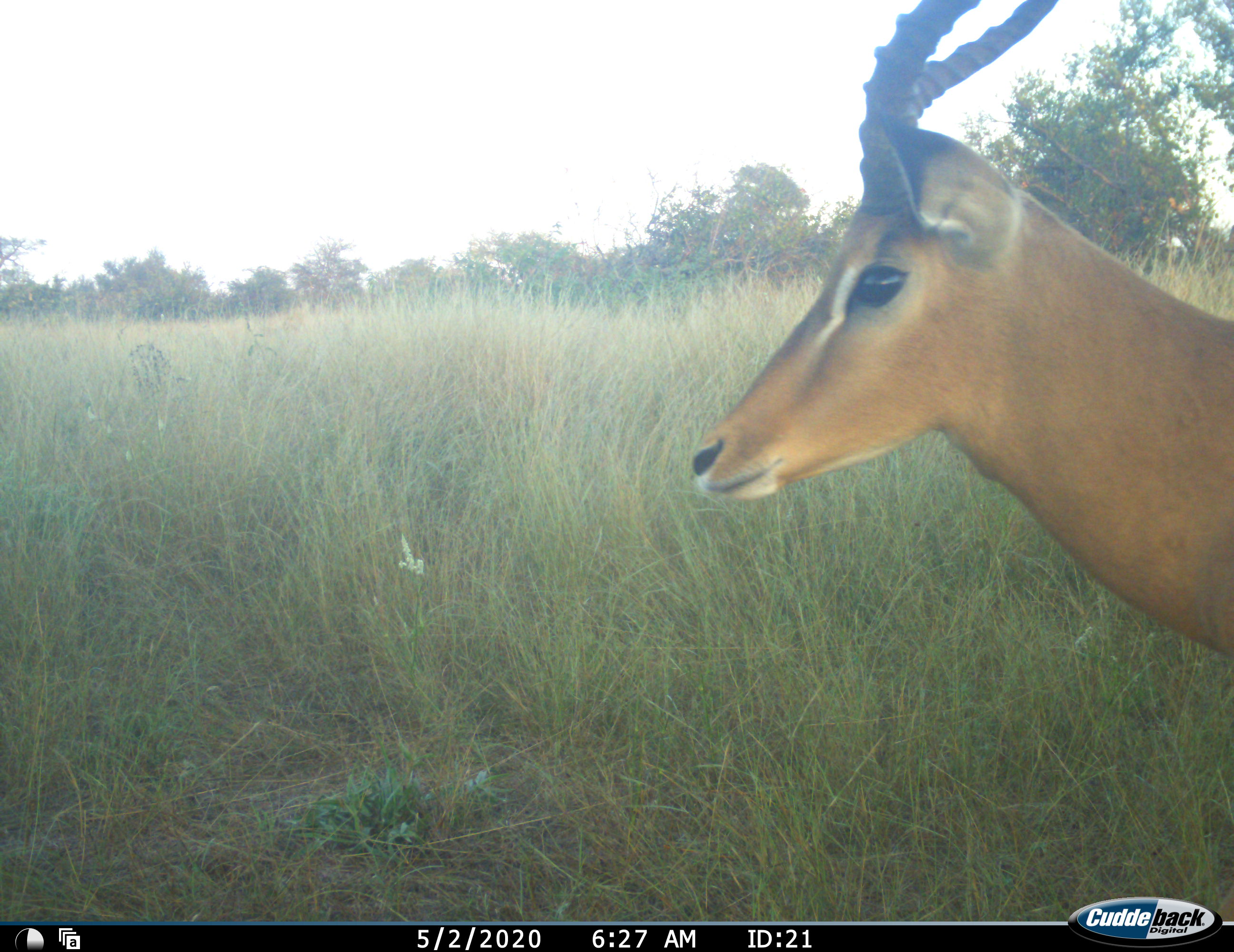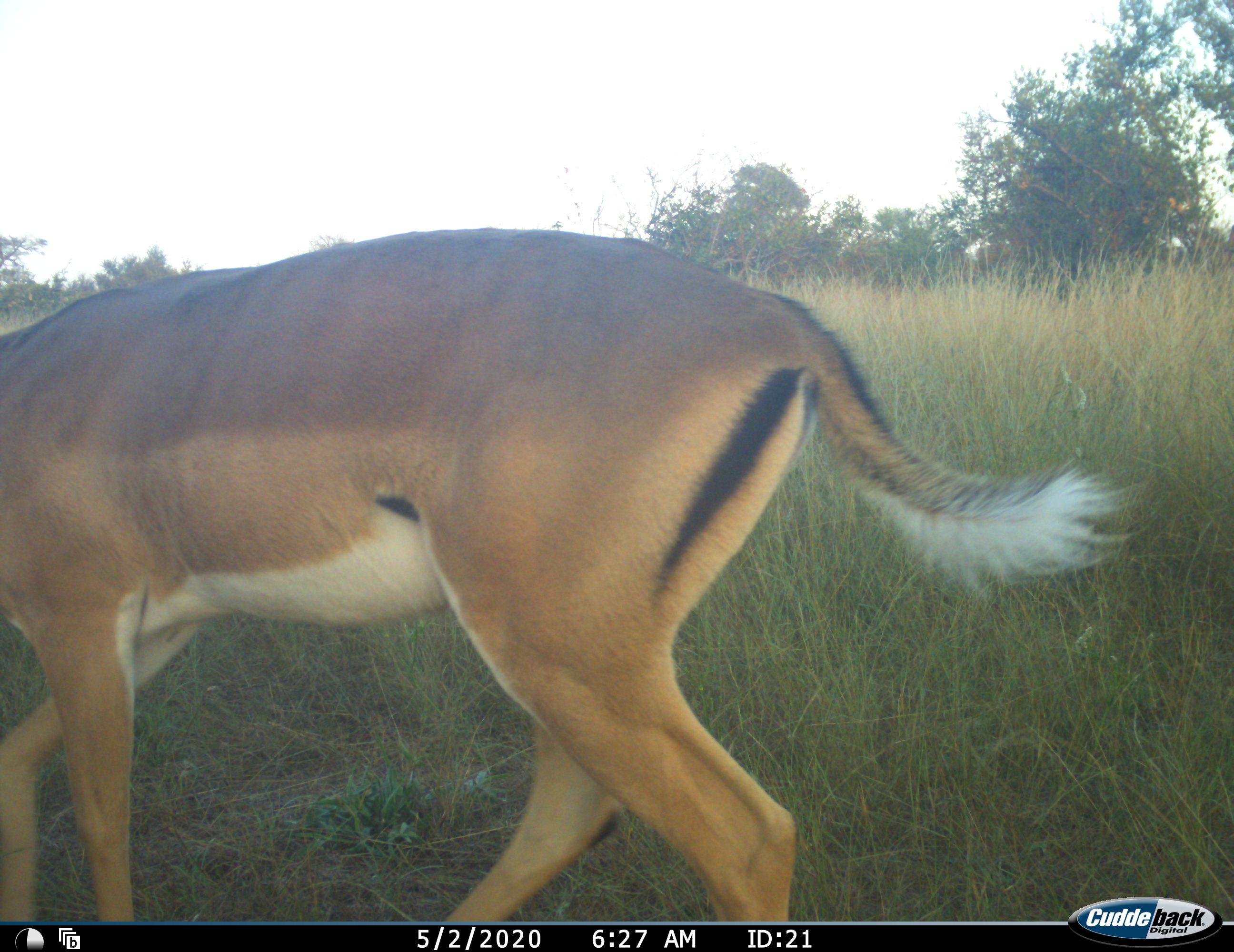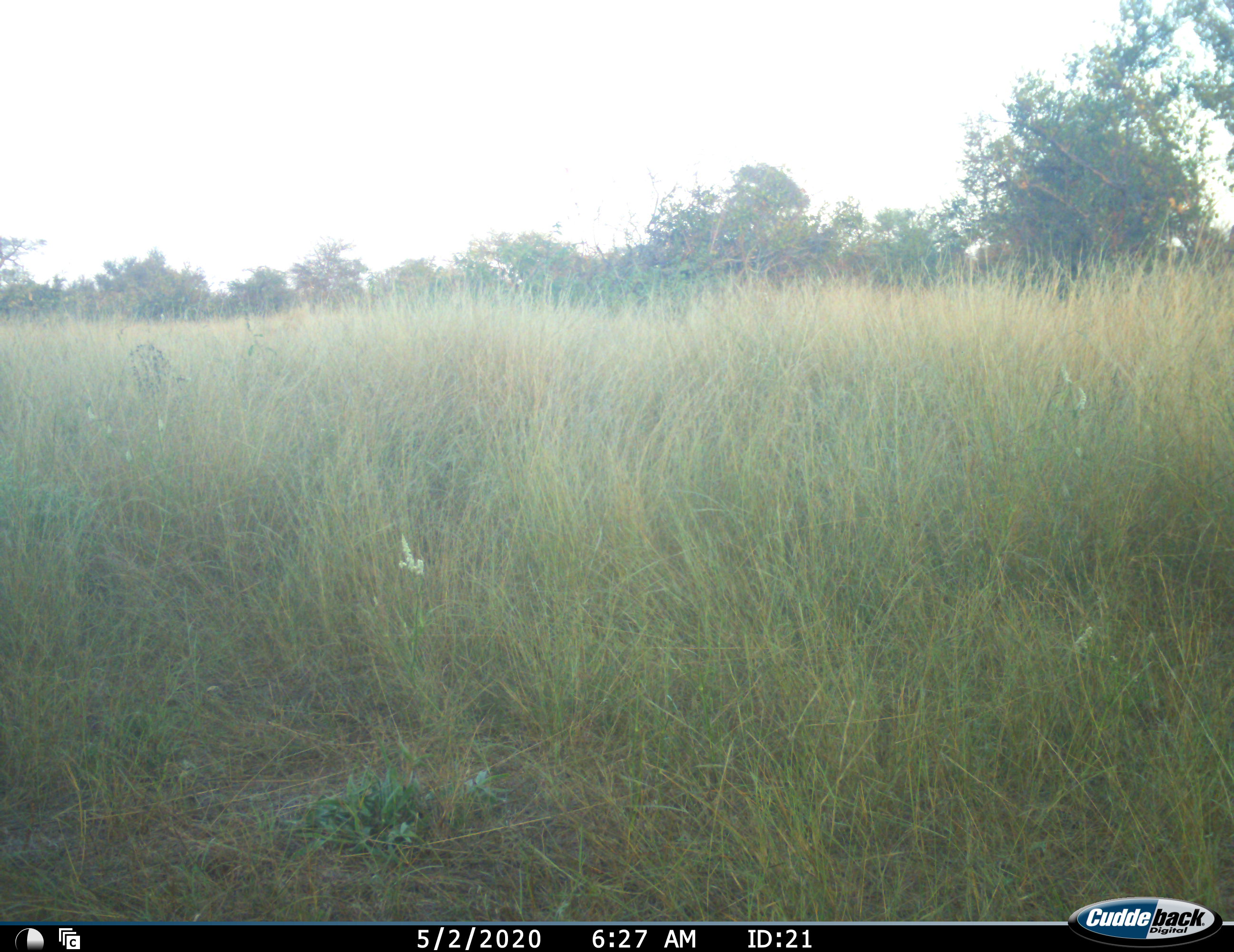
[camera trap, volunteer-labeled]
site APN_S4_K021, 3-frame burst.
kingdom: Animalia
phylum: Chordata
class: Mammalia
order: Artiodactyla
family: Bovidae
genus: Aepyceros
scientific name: Aepyceros melampus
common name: impala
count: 1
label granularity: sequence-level